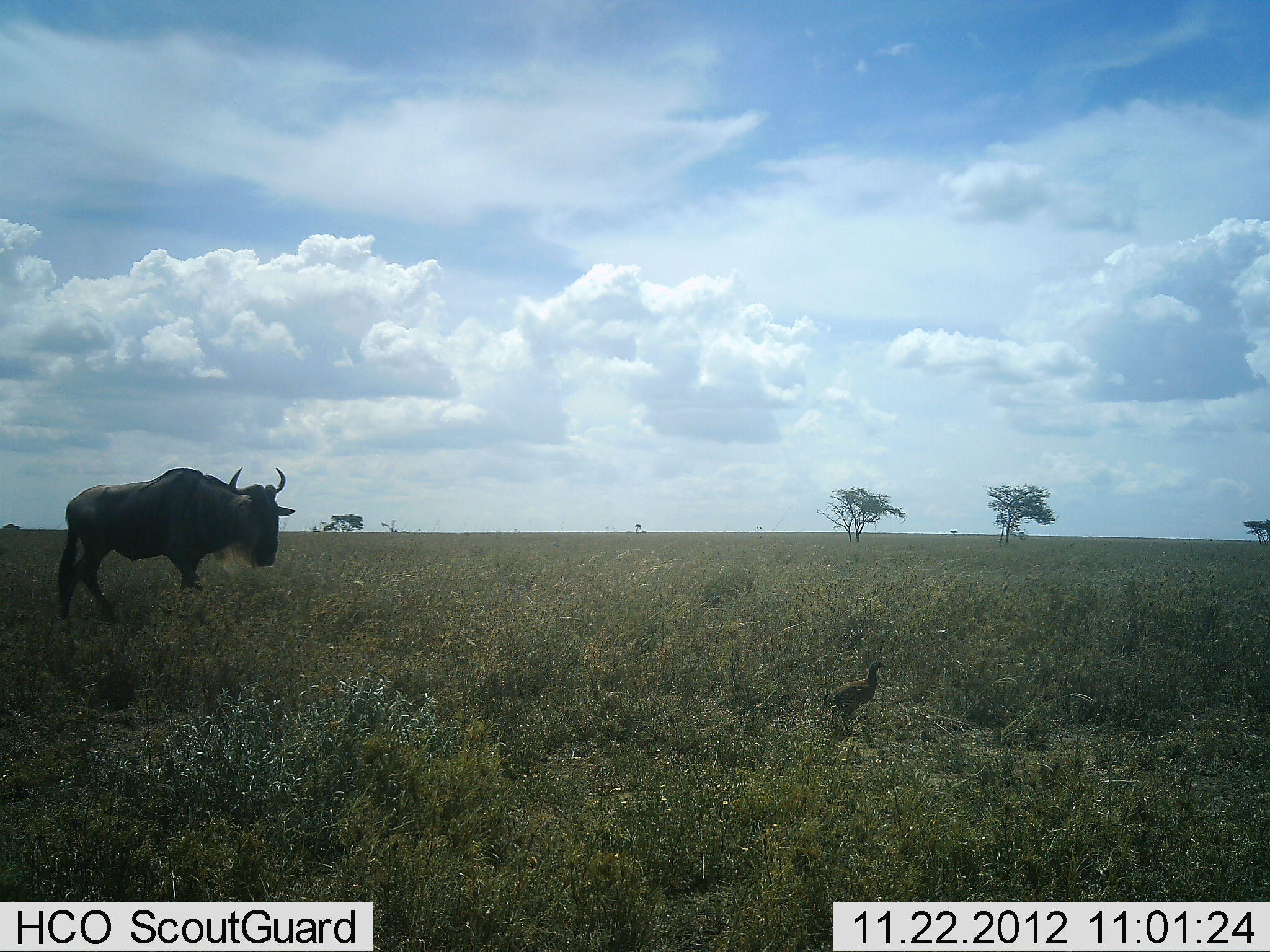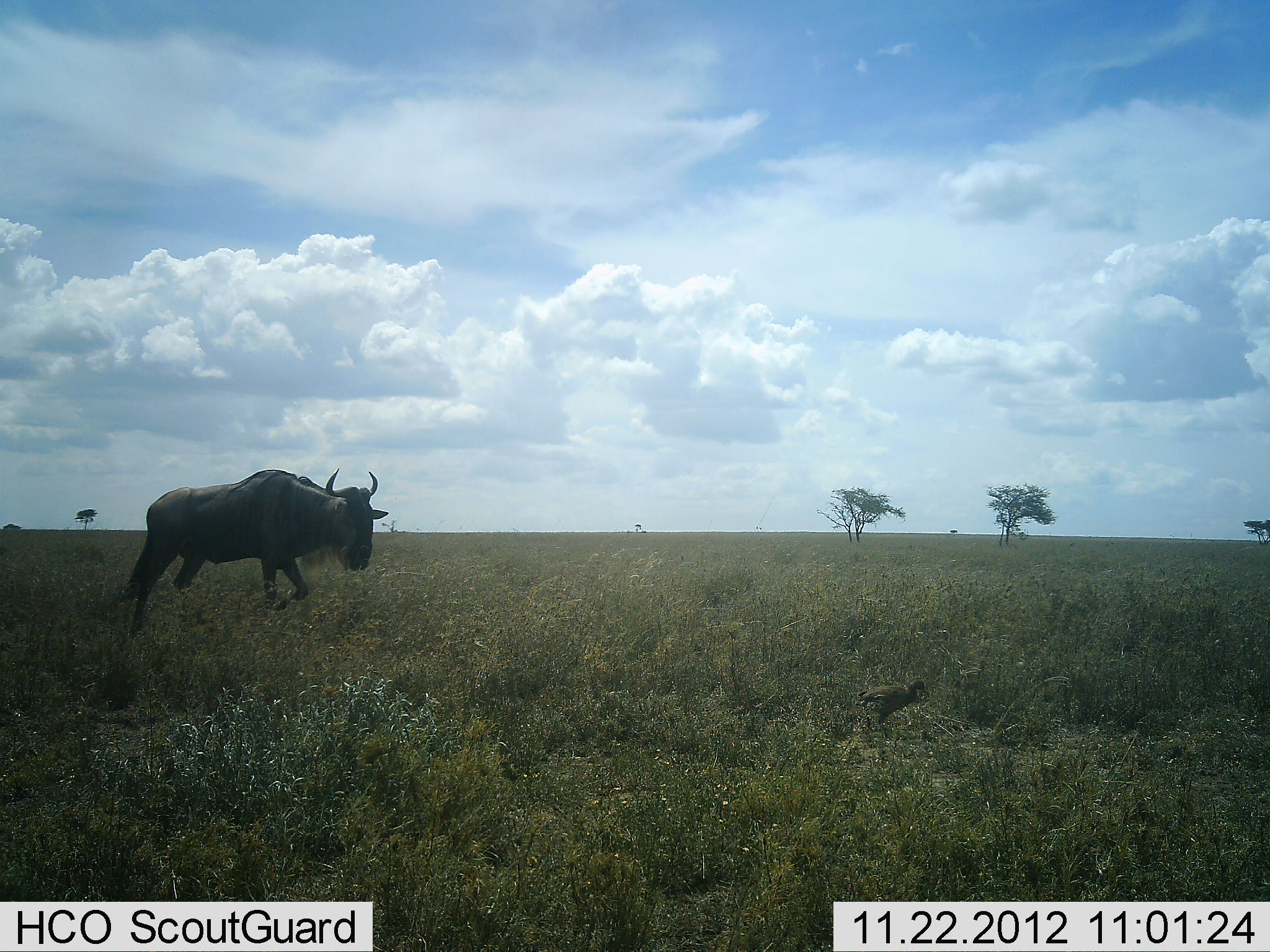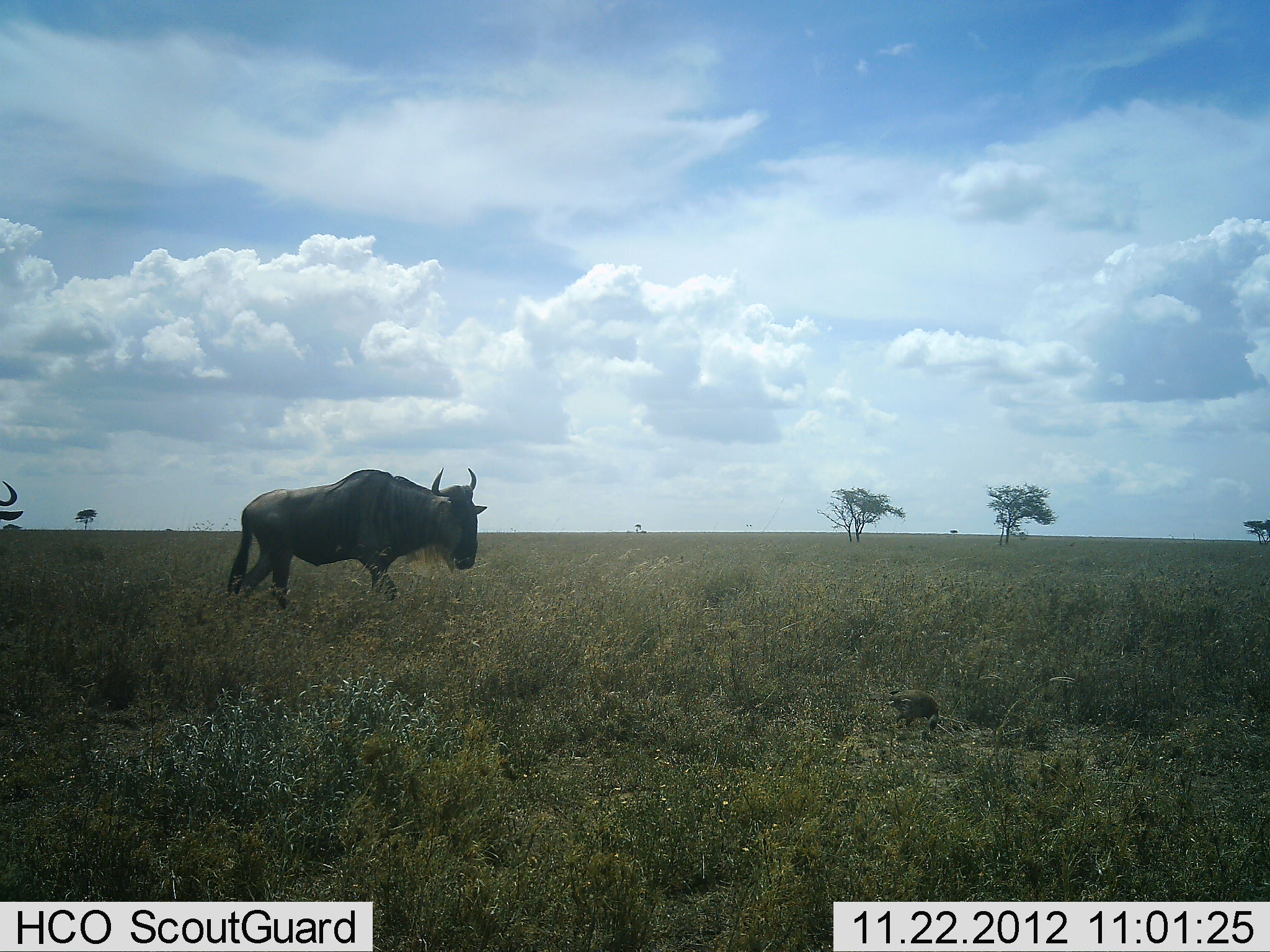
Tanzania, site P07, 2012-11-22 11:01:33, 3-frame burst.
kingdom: Animalia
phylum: Chordata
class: Aves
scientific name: Aves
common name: bird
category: otherbird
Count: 1.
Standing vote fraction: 10%.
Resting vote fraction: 0%.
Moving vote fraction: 70%.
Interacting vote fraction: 0%.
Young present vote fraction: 0%.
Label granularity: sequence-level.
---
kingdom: Animalia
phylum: Chordata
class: Mammalia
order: Artiodactyla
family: Bovidae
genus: Connochaetes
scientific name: Connochaetes taurinus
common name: blue wildebeest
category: wildebeest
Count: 2.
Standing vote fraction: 0%.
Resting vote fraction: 0%.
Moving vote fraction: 100%.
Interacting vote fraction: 0%.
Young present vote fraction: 0%.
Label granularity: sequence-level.